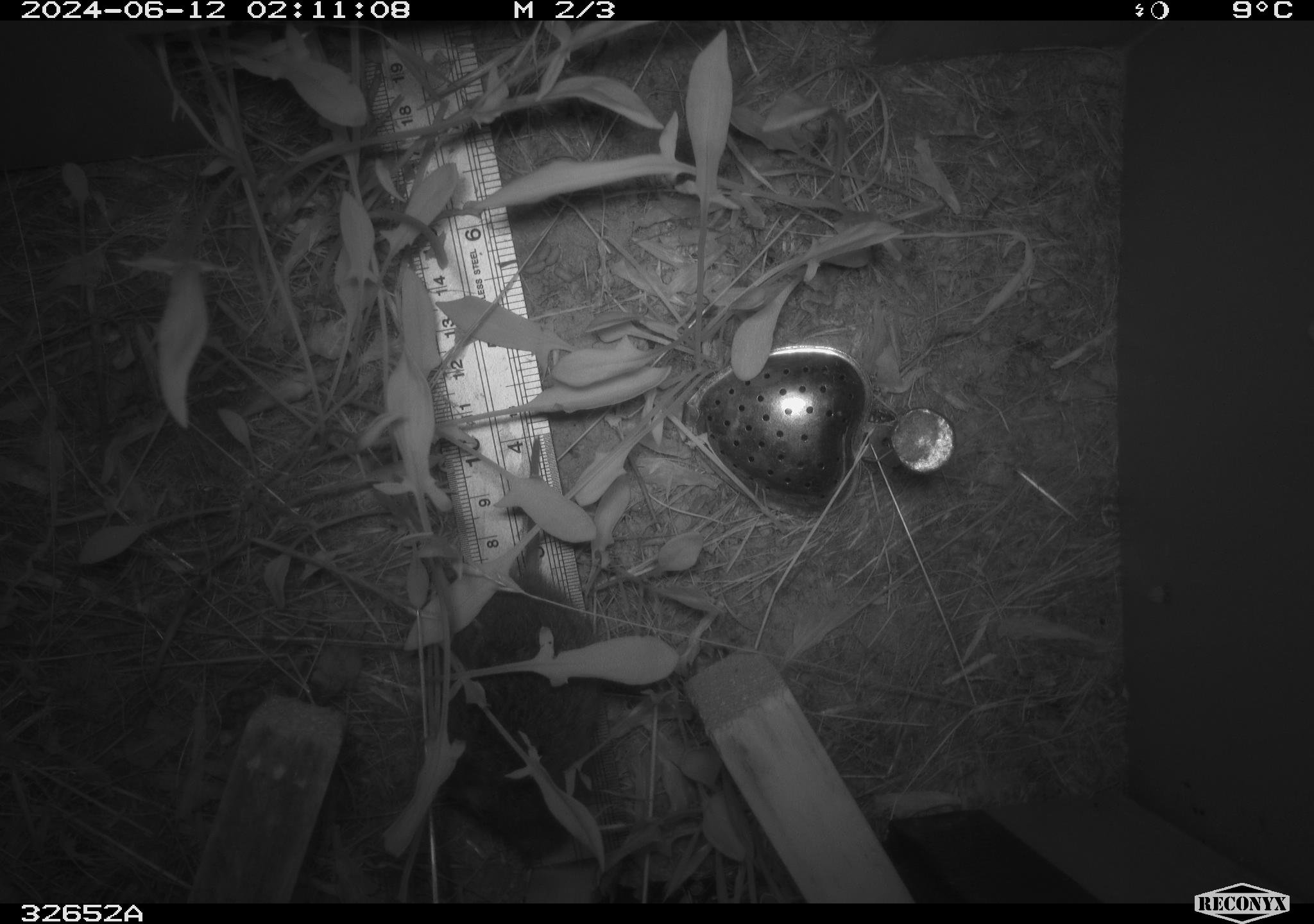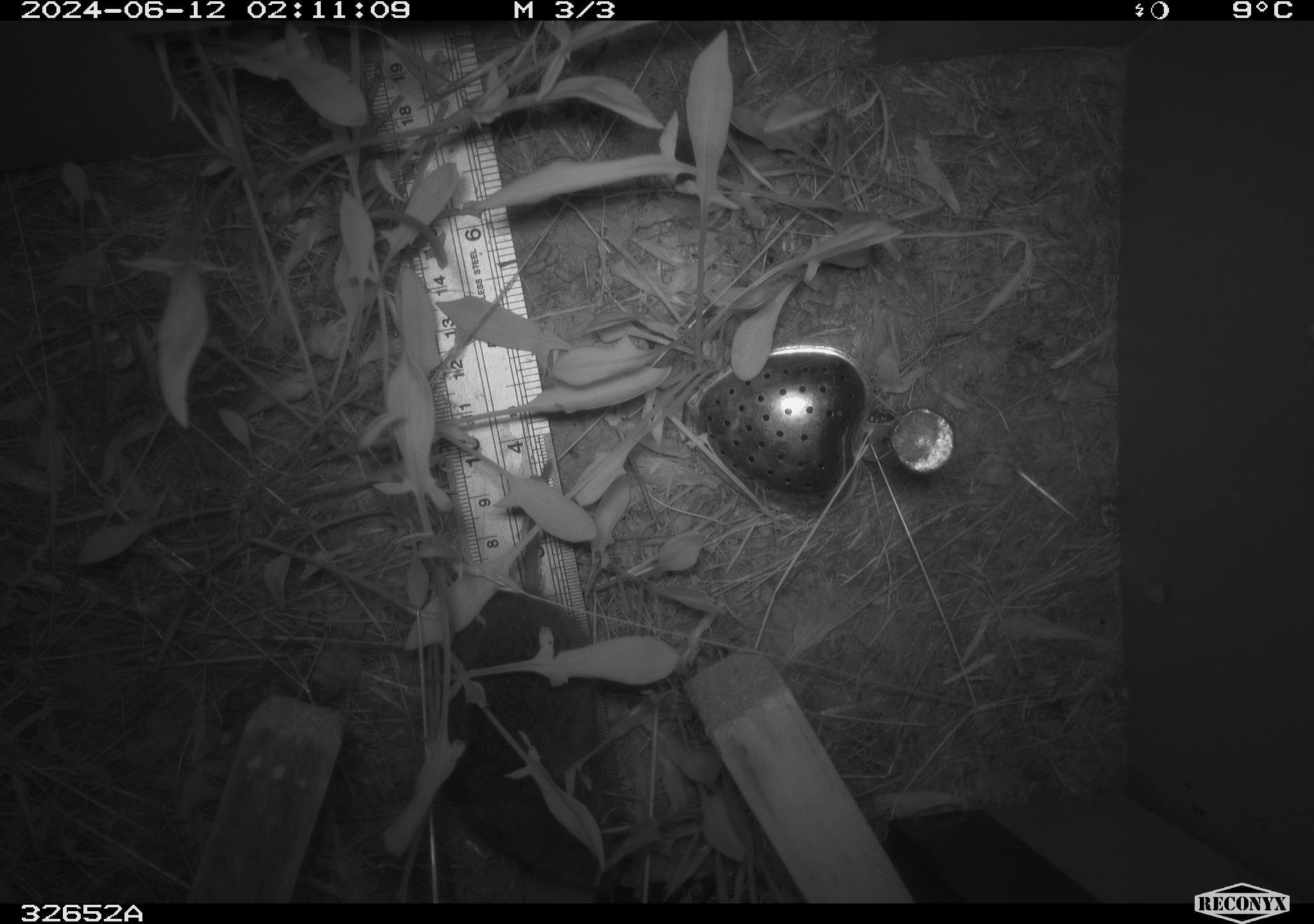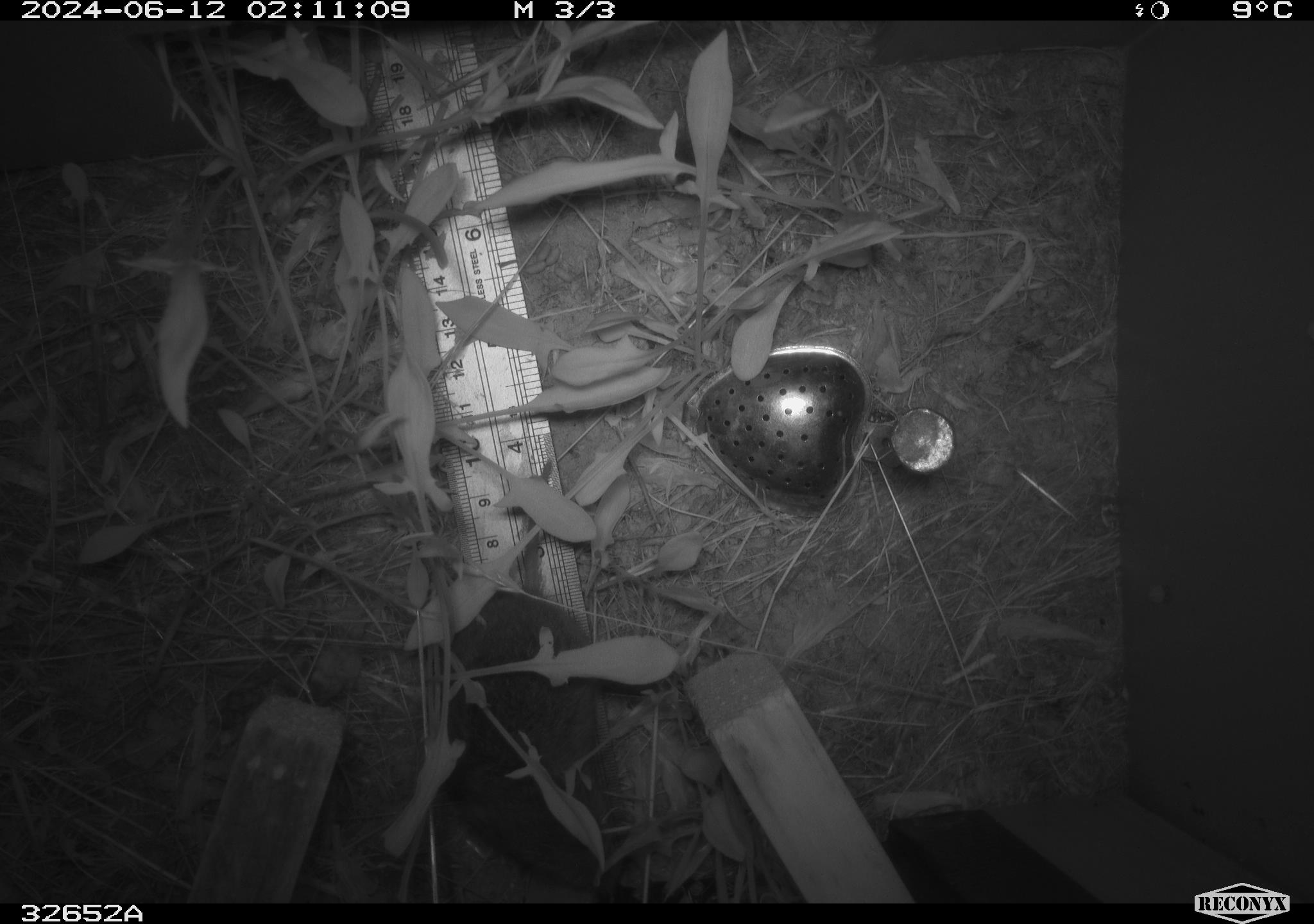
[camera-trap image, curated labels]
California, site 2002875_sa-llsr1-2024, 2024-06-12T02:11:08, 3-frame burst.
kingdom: Animalia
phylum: Chordata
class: Mammalia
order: Rodentia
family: Cricetidae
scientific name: Arvicolinae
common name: voles, lemmings, and muskrats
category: arvicolinae subfamily